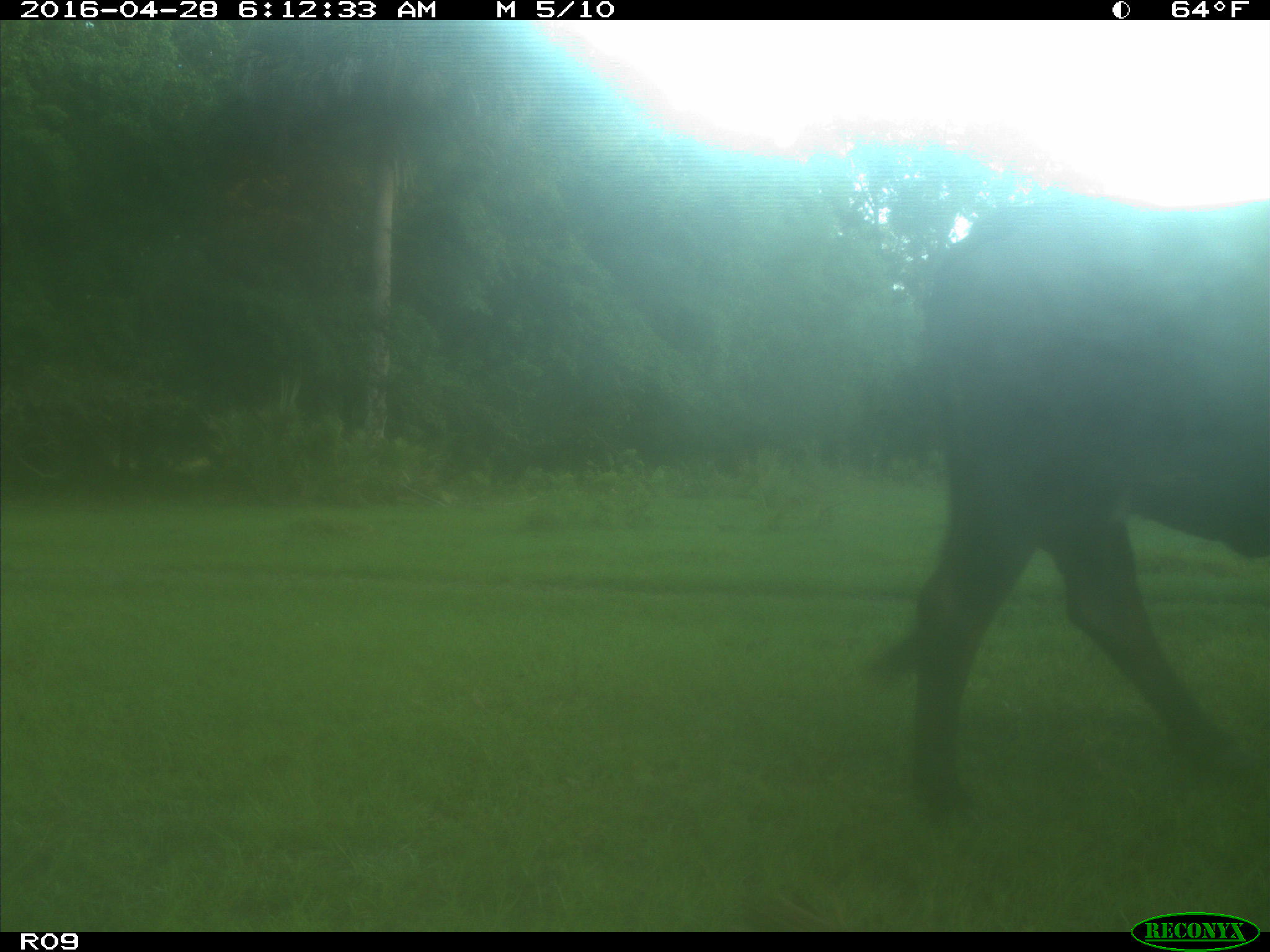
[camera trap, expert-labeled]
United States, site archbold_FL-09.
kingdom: Animalia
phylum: Chordata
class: Mammalia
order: Artiodactyla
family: Bovidae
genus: Bos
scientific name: Bos taurus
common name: domestic cow